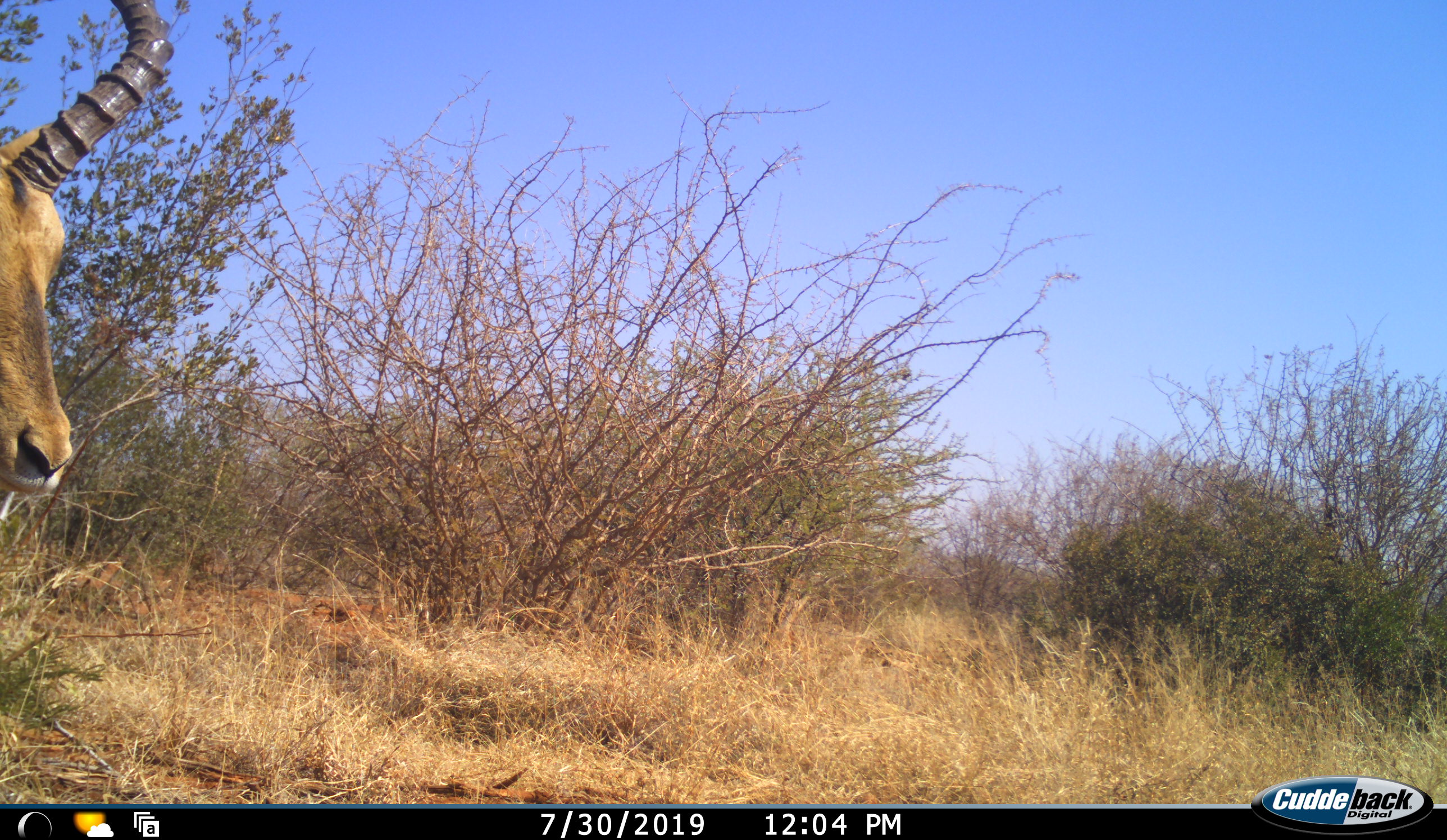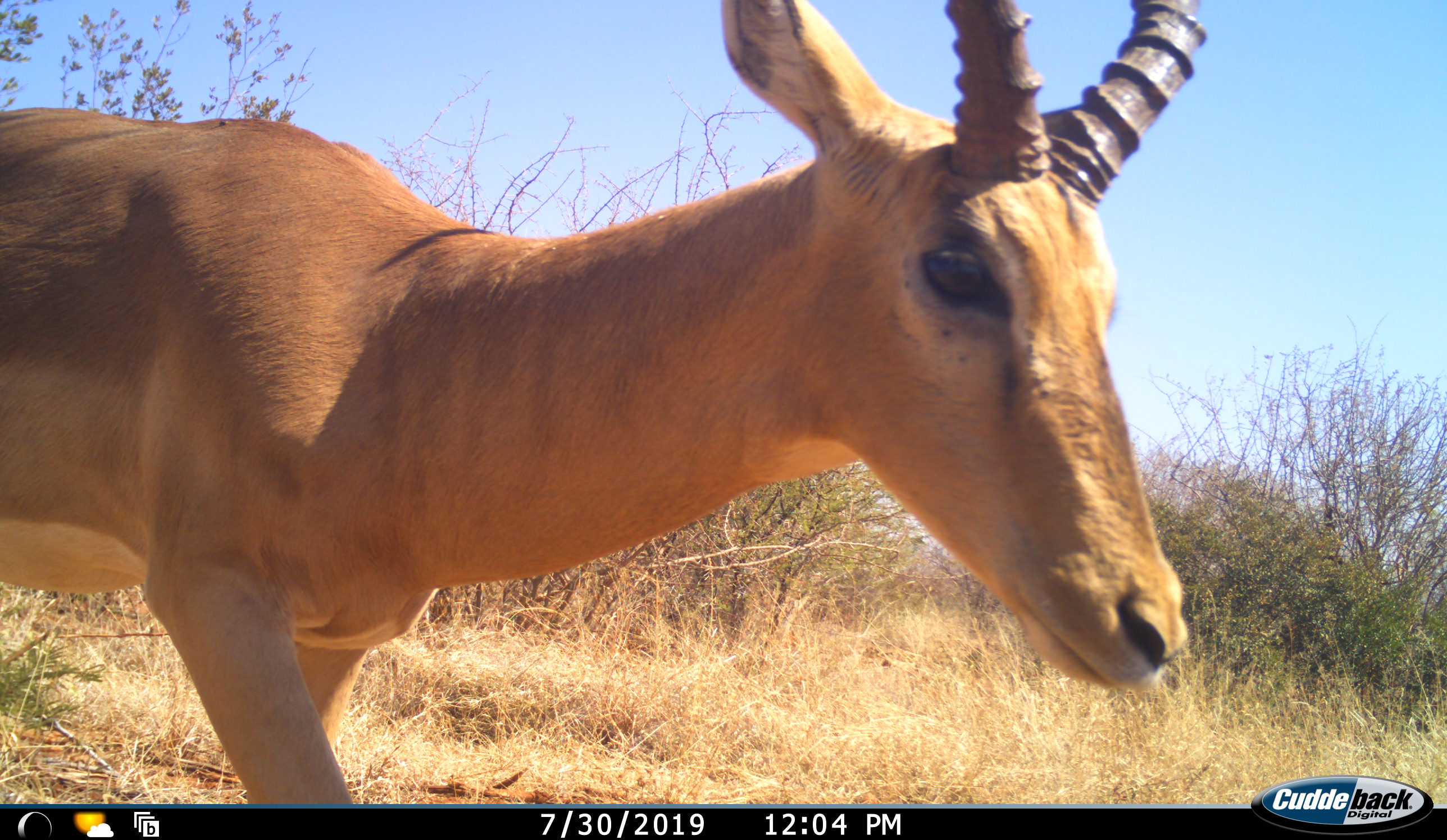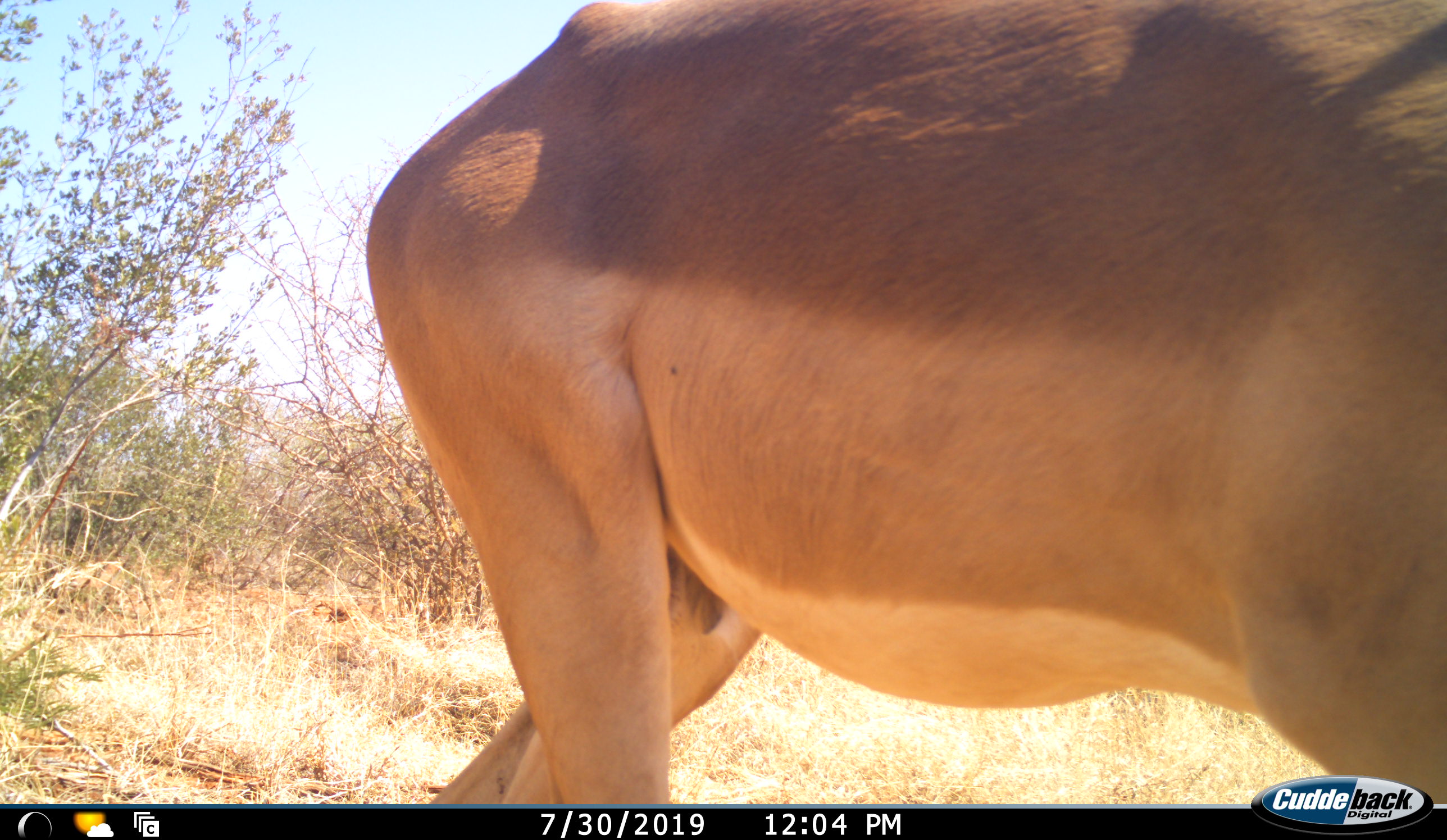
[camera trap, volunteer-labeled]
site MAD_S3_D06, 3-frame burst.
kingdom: Animalia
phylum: Chordata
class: Mammalia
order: Artiodactyla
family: Bovidae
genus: Aepyceros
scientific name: Aepyceros melampus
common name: impala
Impala (Aepyceros melampus), count 1. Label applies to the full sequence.